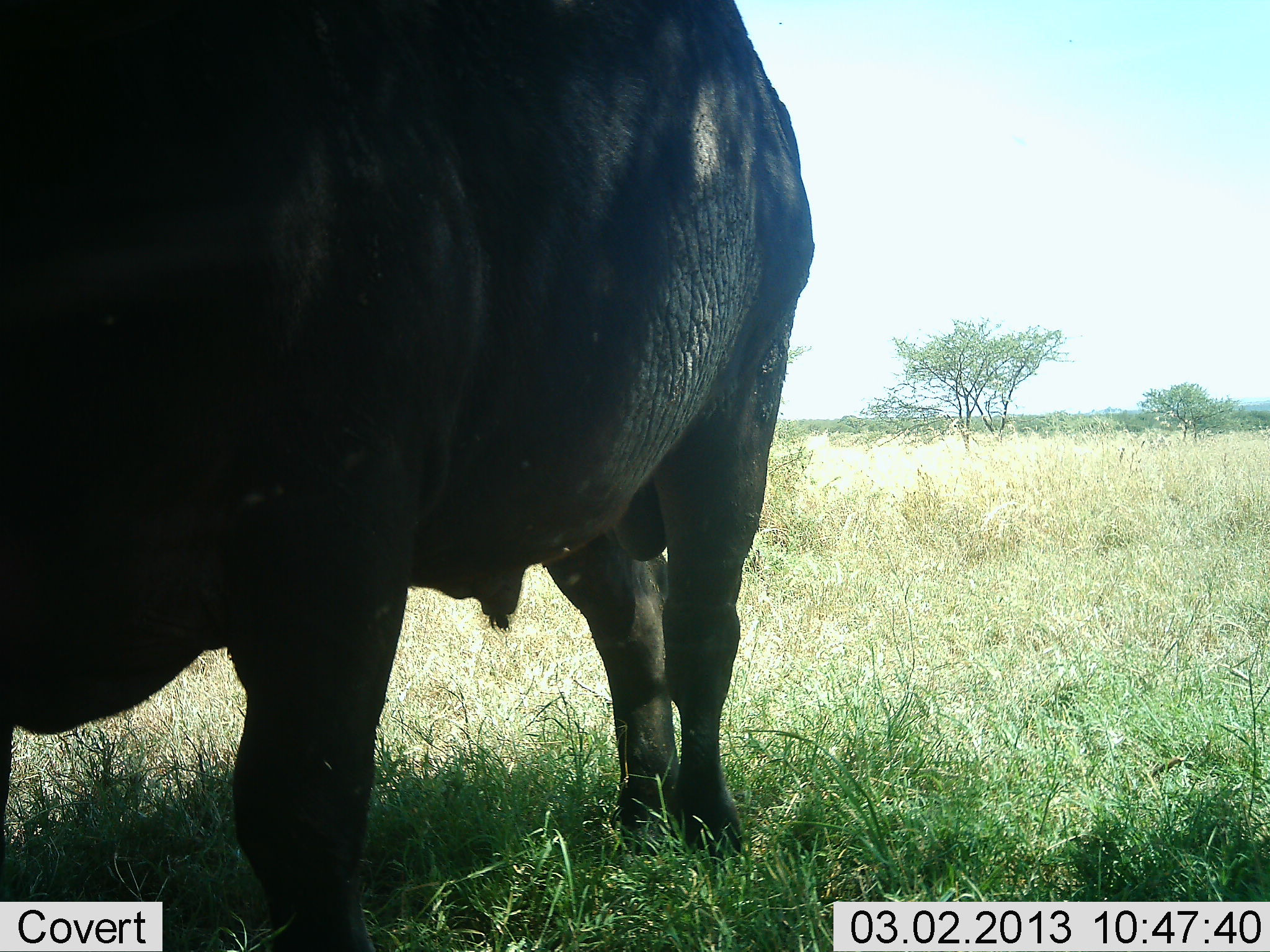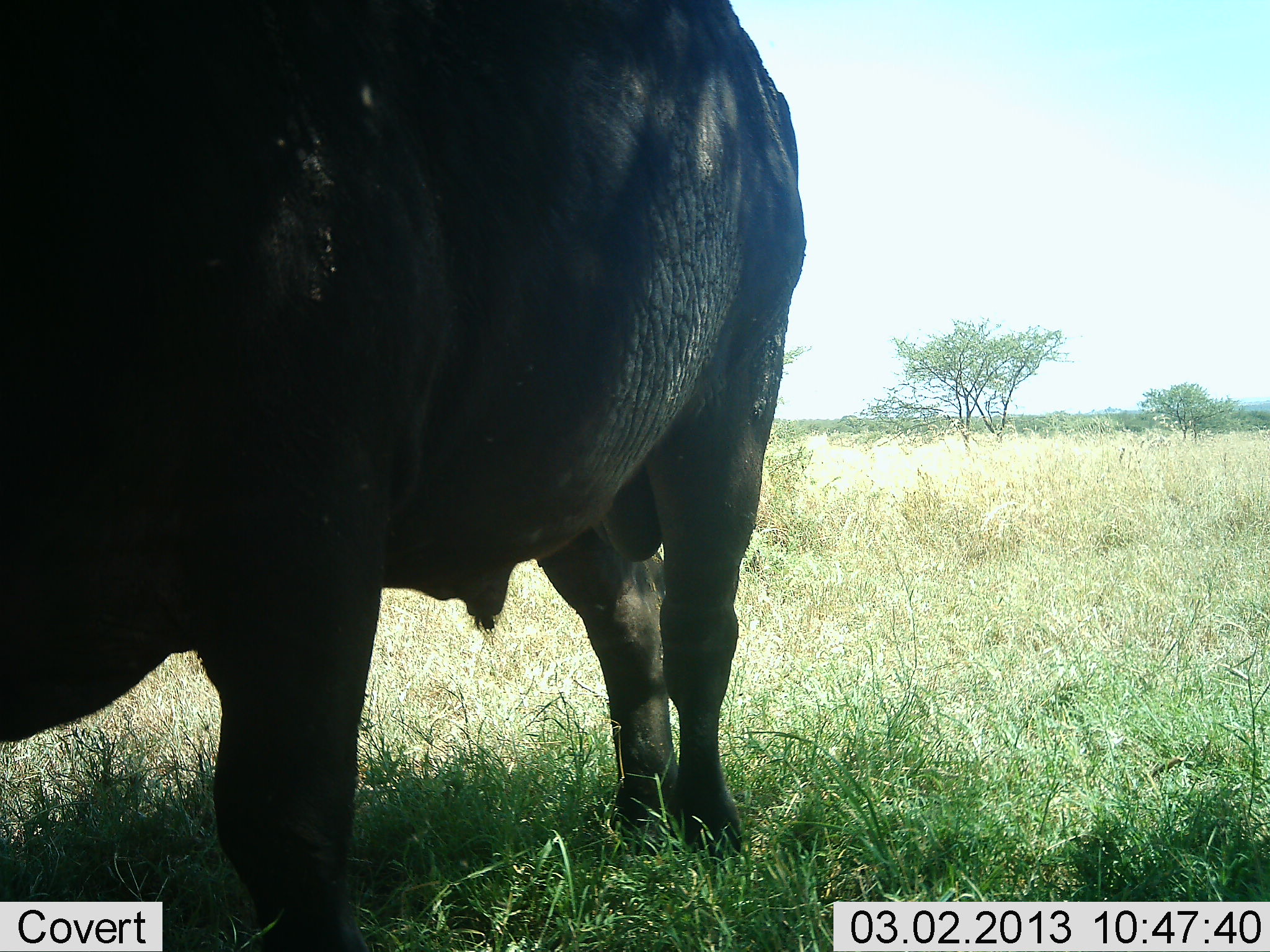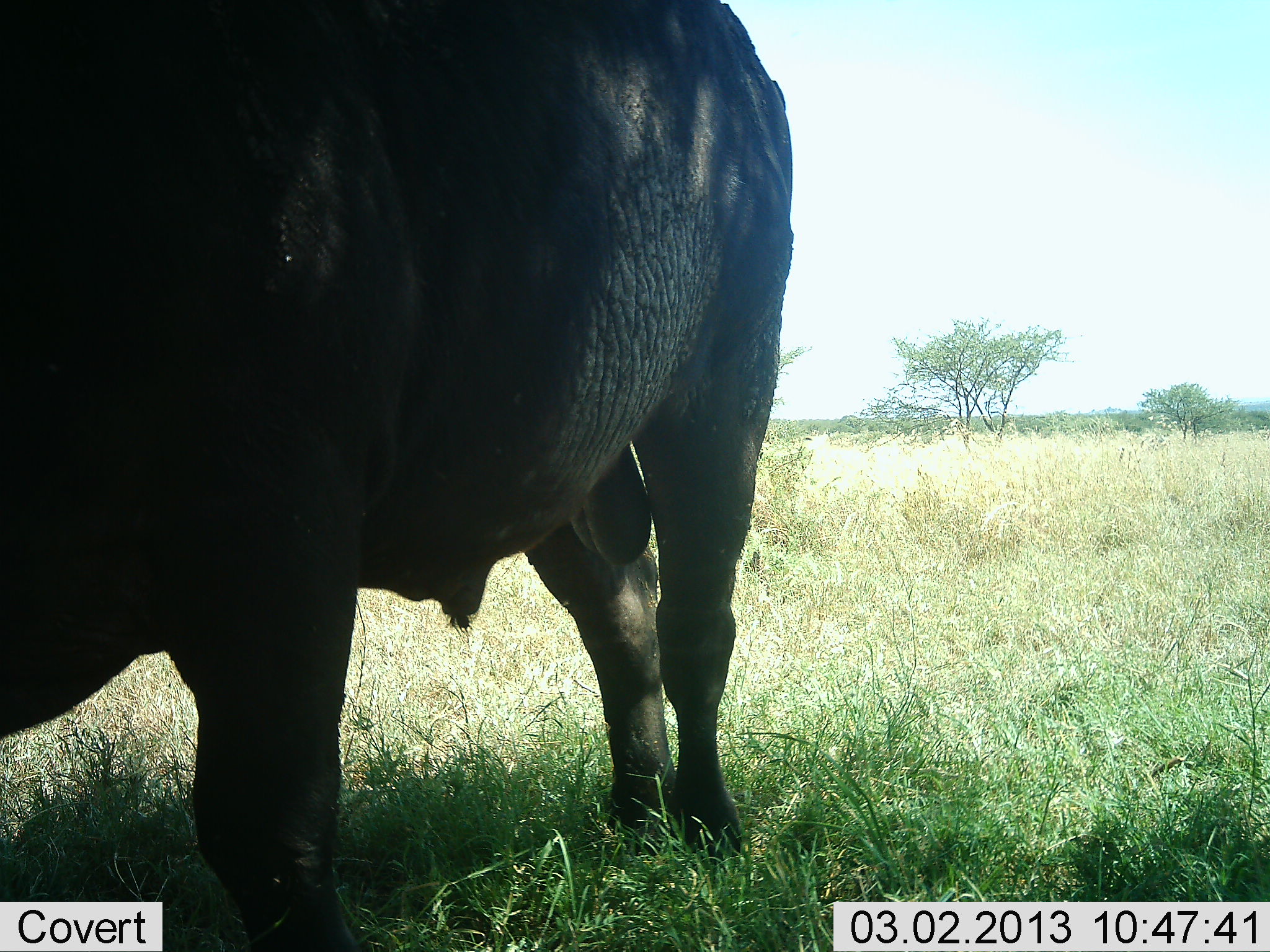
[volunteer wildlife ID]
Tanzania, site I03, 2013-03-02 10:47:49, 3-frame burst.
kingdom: Animalia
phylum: Chordata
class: Mammalia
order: Artiodactyla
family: Bovidae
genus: Syncerus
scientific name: Syncerus caffer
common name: cape buffalo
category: buffalo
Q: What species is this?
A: Buffalo (cape buffalo) (Syncerus caffer).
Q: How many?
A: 1.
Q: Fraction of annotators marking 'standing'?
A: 91%.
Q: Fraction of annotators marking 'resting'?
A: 3%.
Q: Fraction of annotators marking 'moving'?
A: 9%.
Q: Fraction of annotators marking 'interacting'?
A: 0%.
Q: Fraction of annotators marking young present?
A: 0%.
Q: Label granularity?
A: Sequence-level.